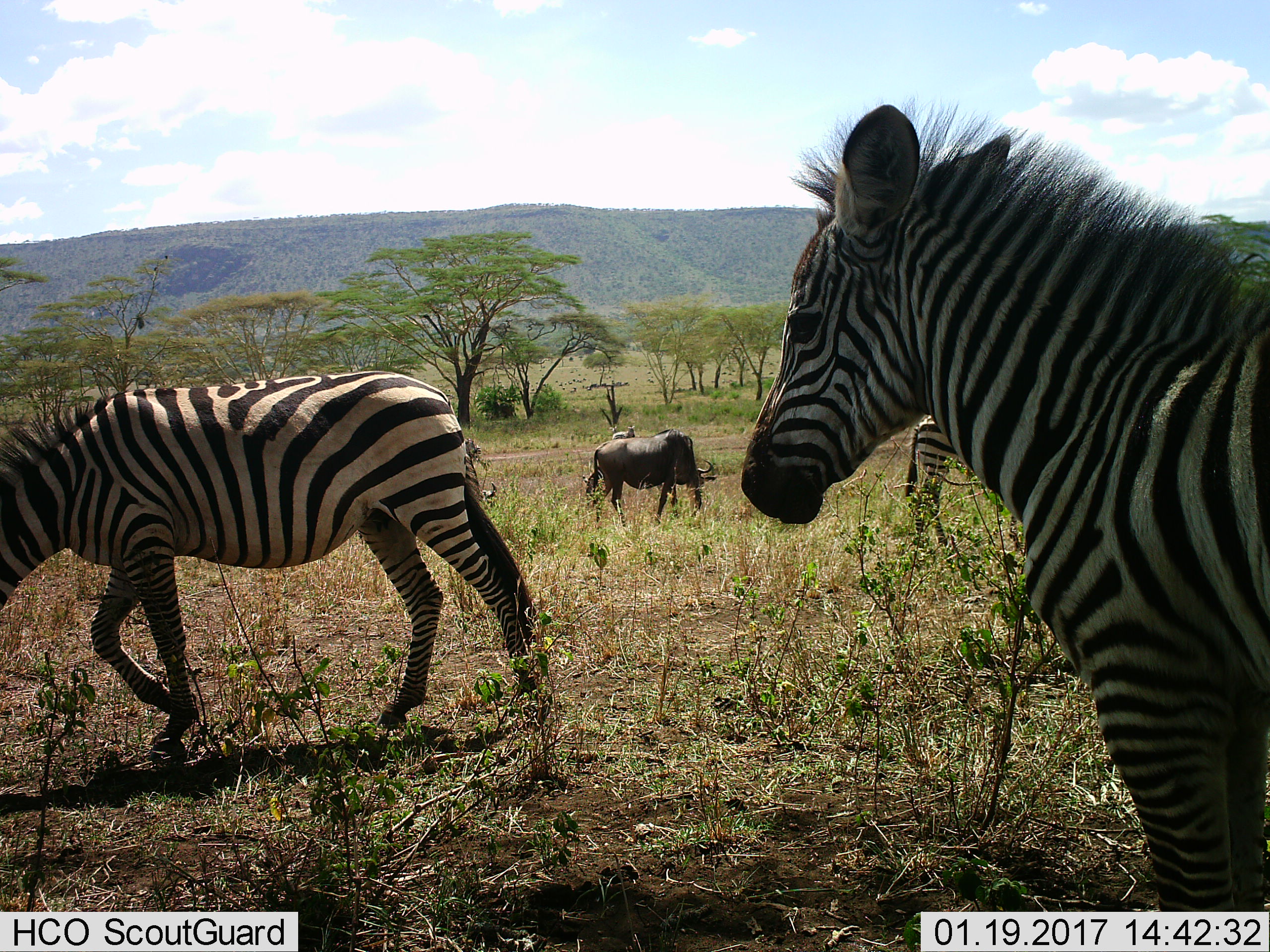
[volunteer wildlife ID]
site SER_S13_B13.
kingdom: Animalia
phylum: Chordata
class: Mammalia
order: Artiodactyla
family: Bovidae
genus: Connochaetes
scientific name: Connochaetes taurinus taurinus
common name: blue wildebeest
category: wildebeestblue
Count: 1.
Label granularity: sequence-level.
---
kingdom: Animalia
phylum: Chordata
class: Mammalia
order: Perissodactyla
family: Equidae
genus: Equus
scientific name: Equus quagga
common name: plains zebra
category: zebraplains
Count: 4.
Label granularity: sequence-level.